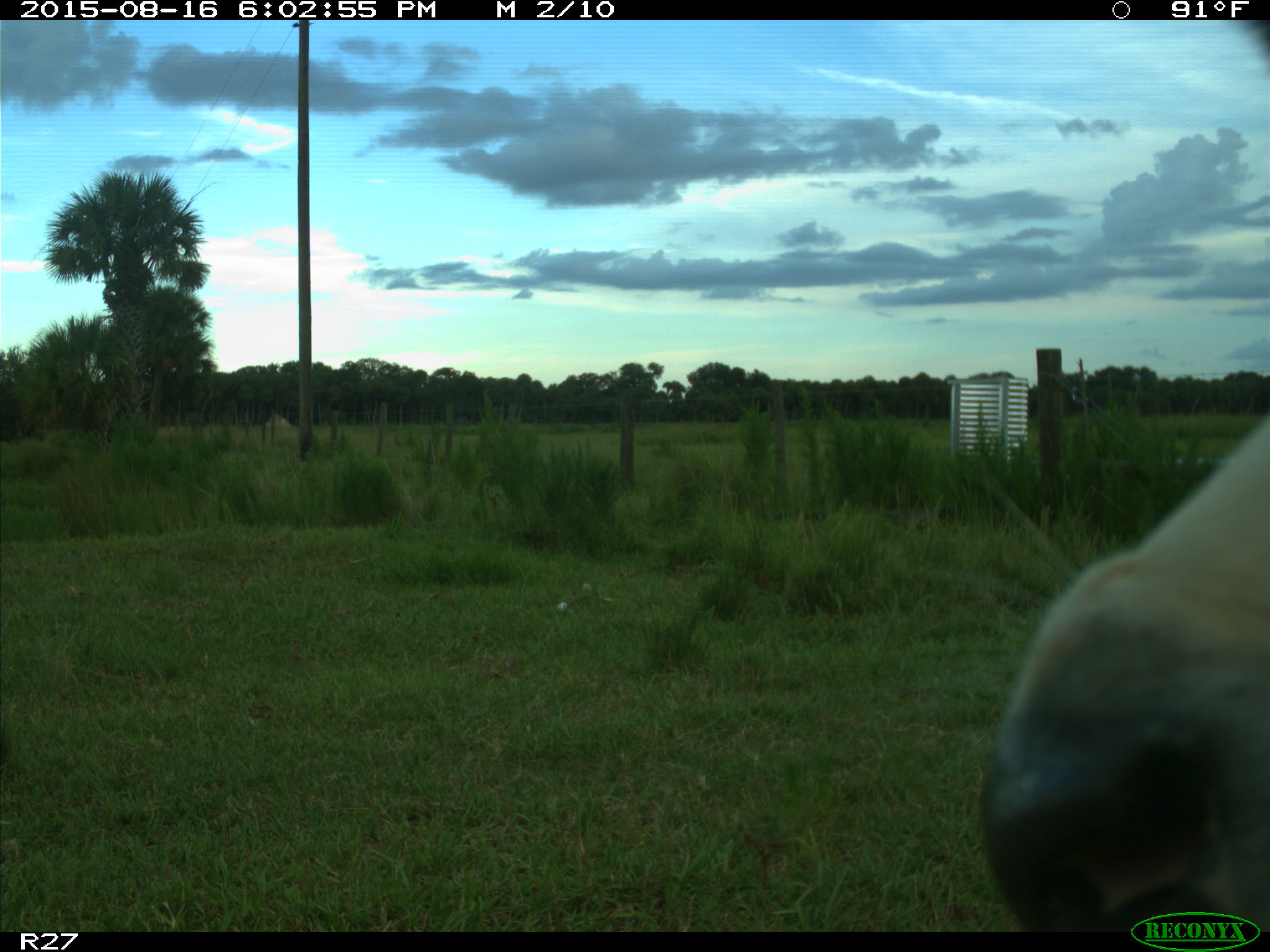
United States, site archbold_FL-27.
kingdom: Animalia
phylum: Chordata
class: Mammalia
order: Artiodactyla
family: Bovidae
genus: Bos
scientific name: Bos taurus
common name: domestic cow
Bos taurus (domestic cow).